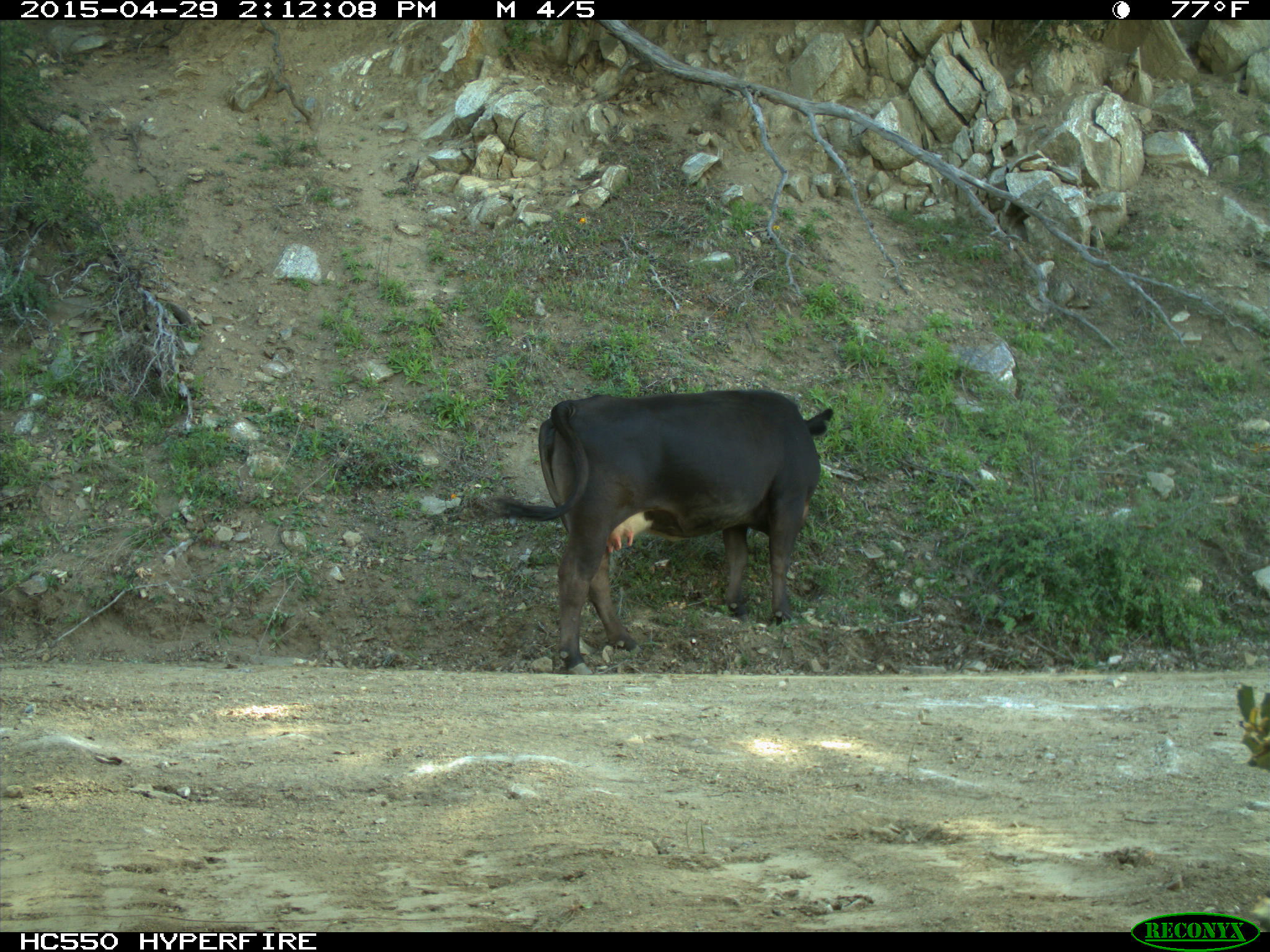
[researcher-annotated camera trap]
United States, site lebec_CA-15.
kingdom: Animalia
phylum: Chordata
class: Mammalia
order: Artiodactyla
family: Bovidae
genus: Bos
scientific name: Bos taurus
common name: domestic cow